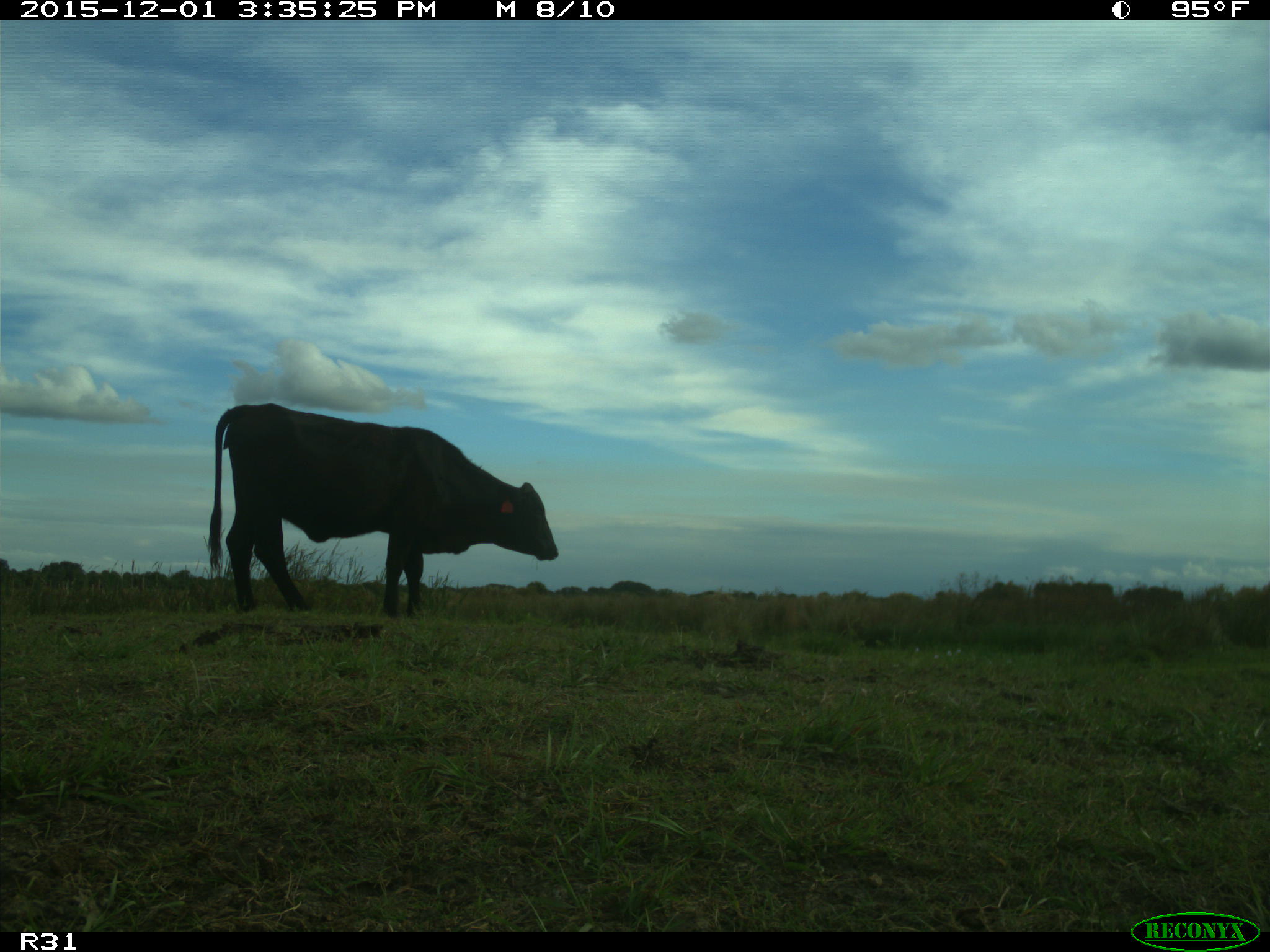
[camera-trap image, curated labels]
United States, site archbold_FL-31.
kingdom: Animalia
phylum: Chordata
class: Mammalia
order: Artiodactyla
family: Bovidae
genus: Bos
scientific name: Bos taurus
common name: domestic cow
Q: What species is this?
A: Bos taurus (domestic cow).